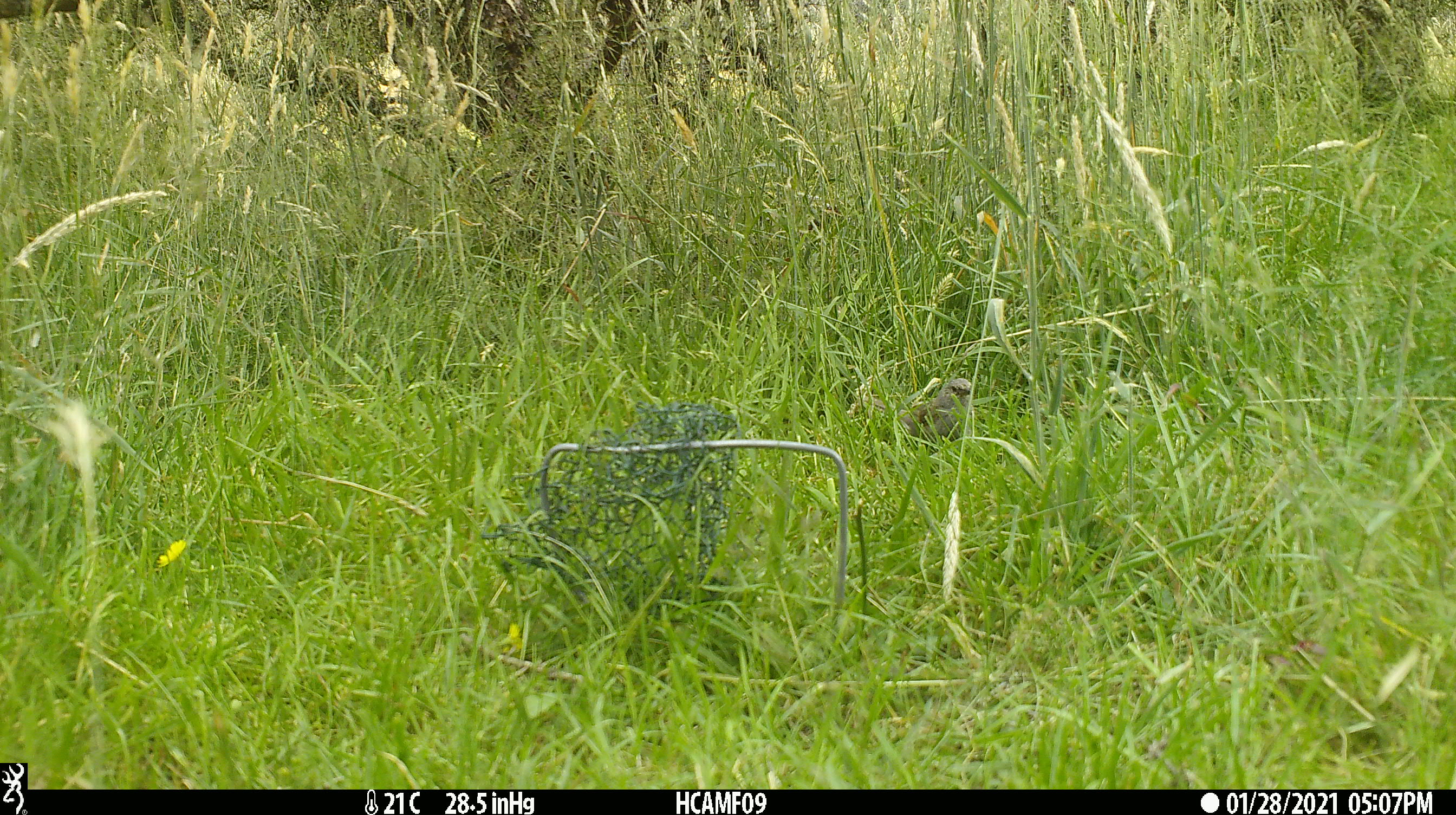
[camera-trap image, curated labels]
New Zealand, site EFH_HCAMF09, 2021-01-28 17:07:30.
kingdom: Animalia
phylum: Chordata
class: Aves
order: Passeriformes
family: Prunellidae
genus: Prunella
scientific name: Prunella modularis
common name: dunnock